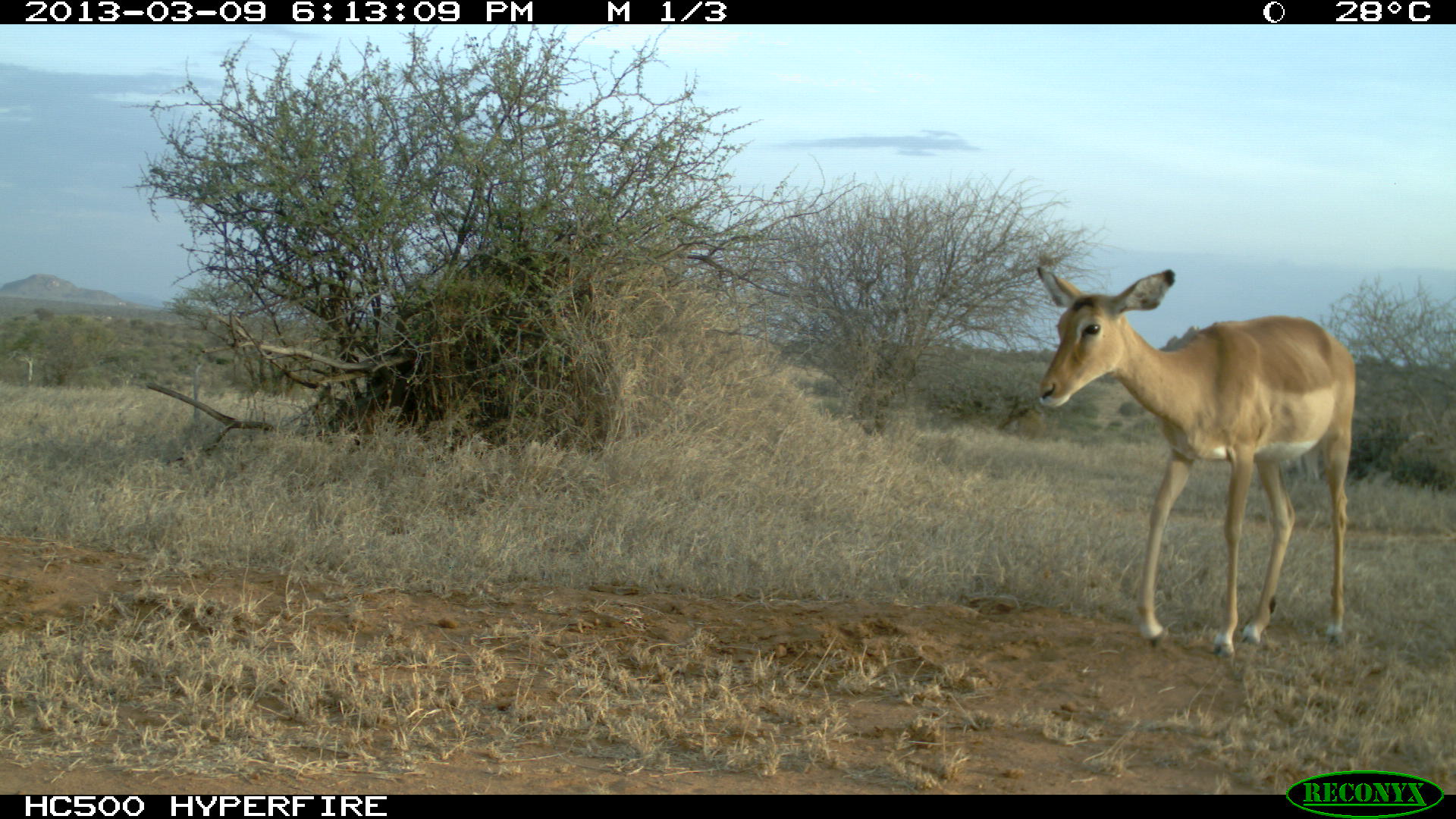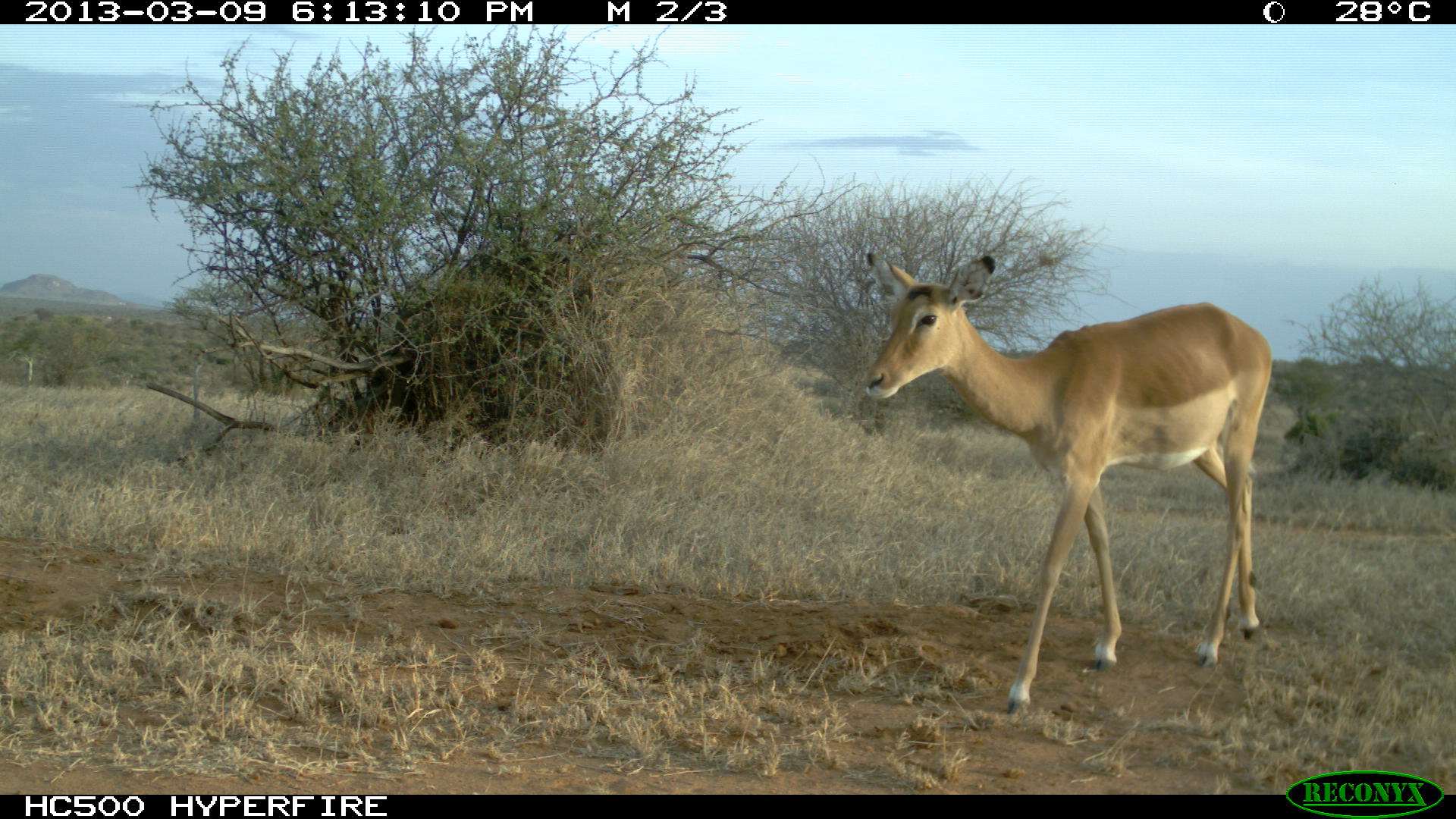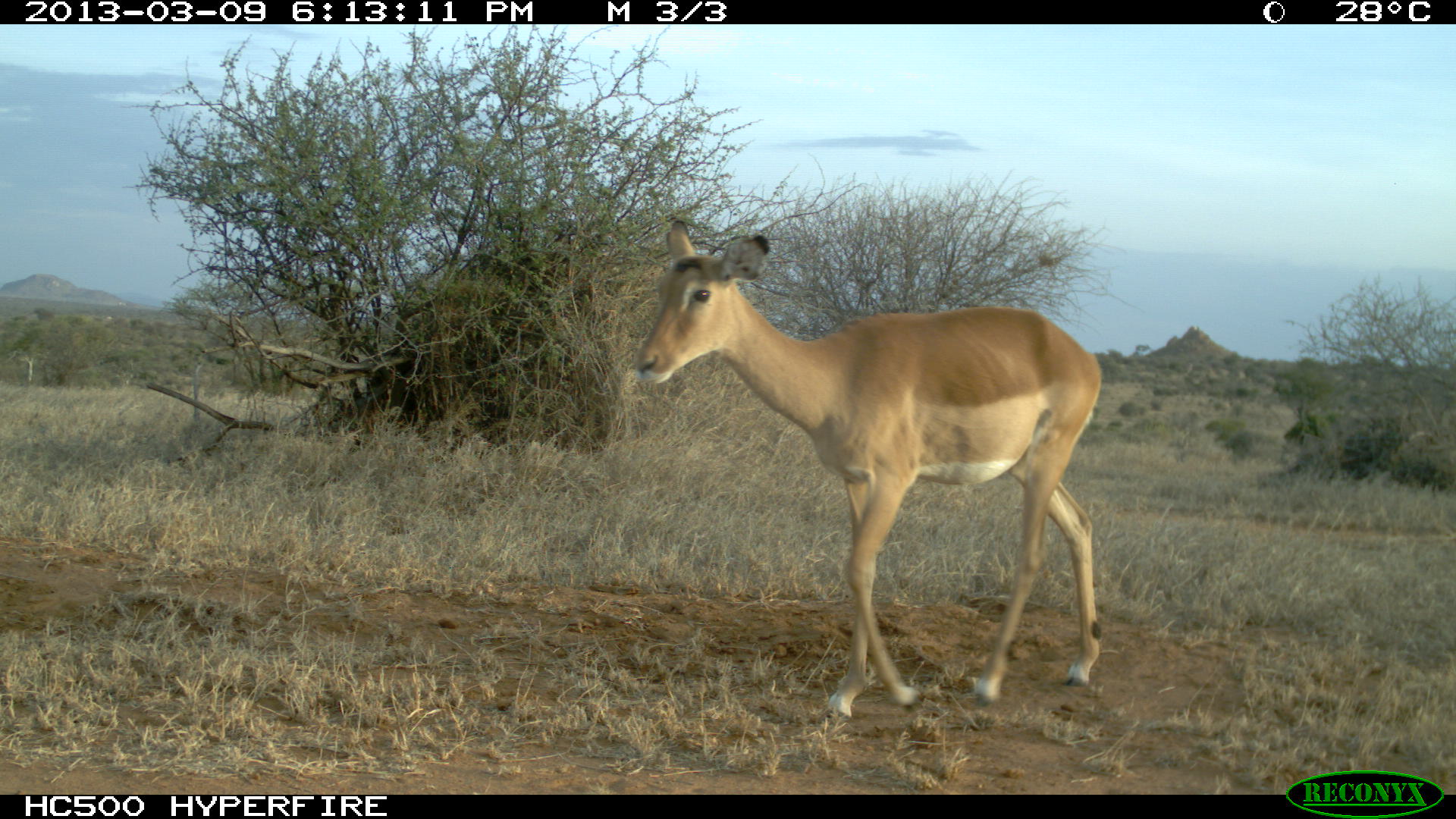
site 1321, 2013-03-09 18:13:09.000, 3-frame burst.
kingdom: Animalia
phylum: Chordata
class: Mammalia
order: Artiodactyla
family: Bovidae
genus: Aepyceros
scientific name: Aepyceros melampus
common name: impala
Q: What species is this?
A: Aepyceros melampus (impala).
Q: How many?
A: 1.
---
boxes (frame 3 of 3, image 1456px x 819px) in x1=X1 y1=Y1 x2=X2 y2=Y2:
aepyceros melampus: x1=638 y1=217 x2=1101 y2=716